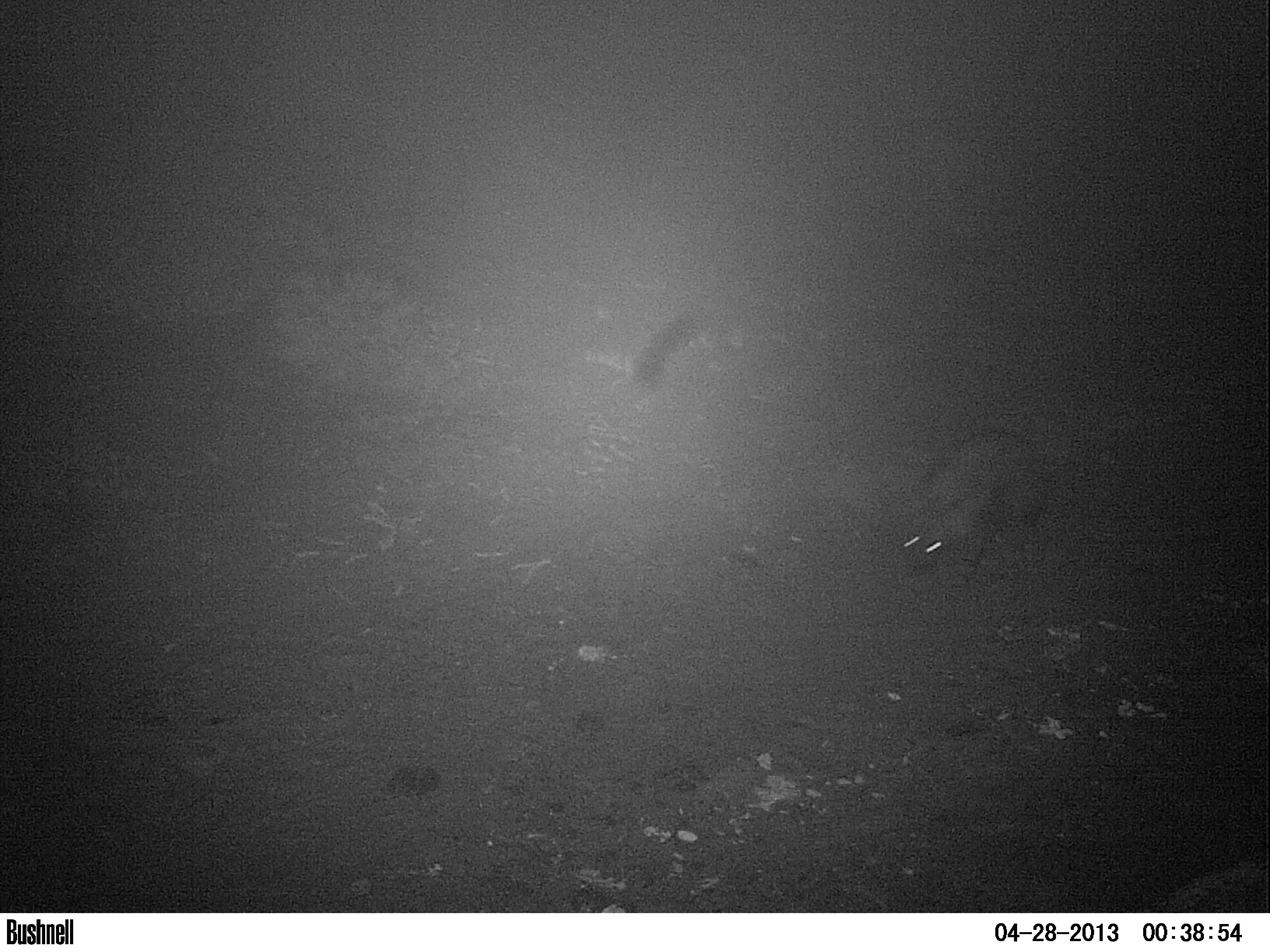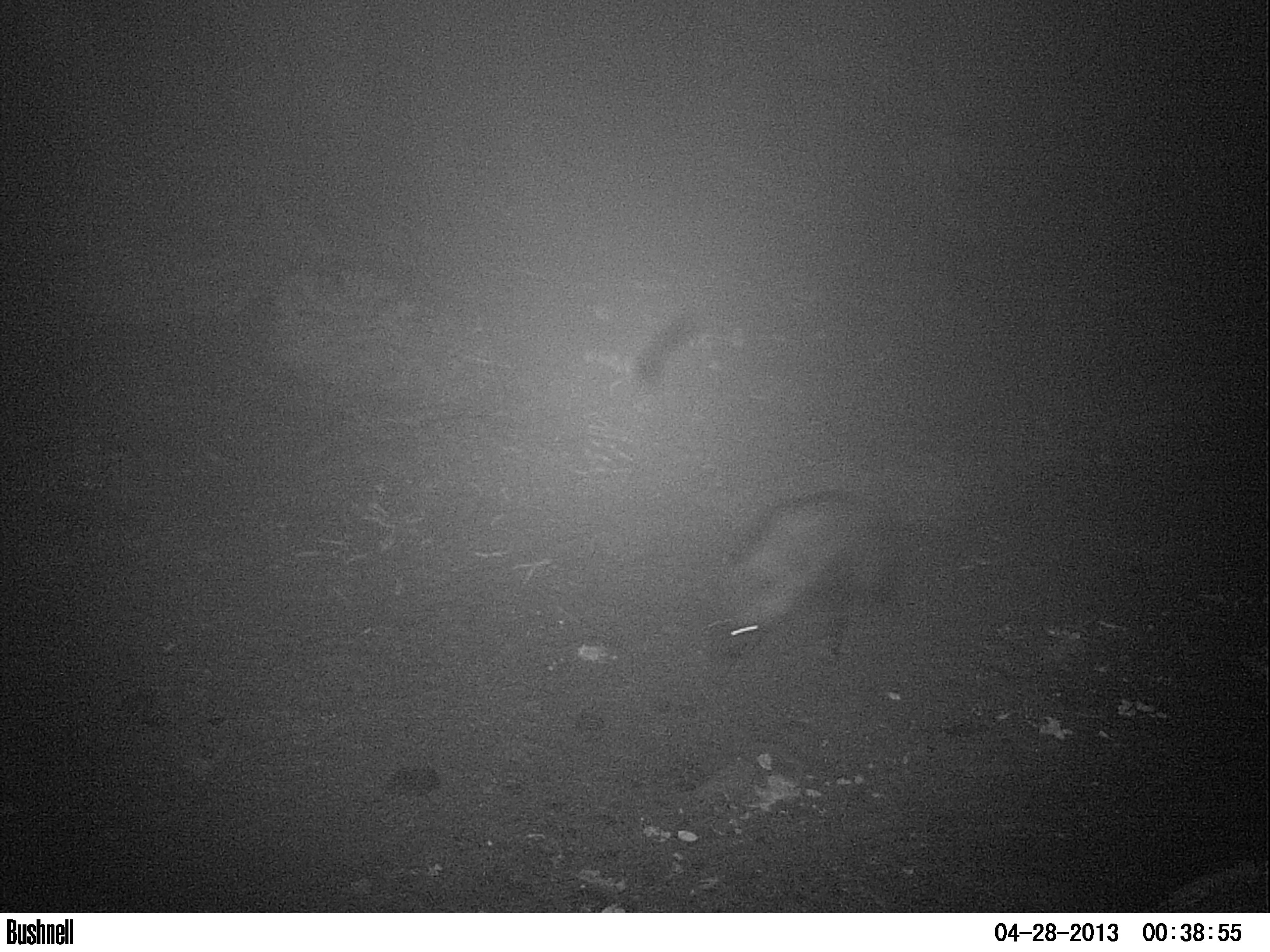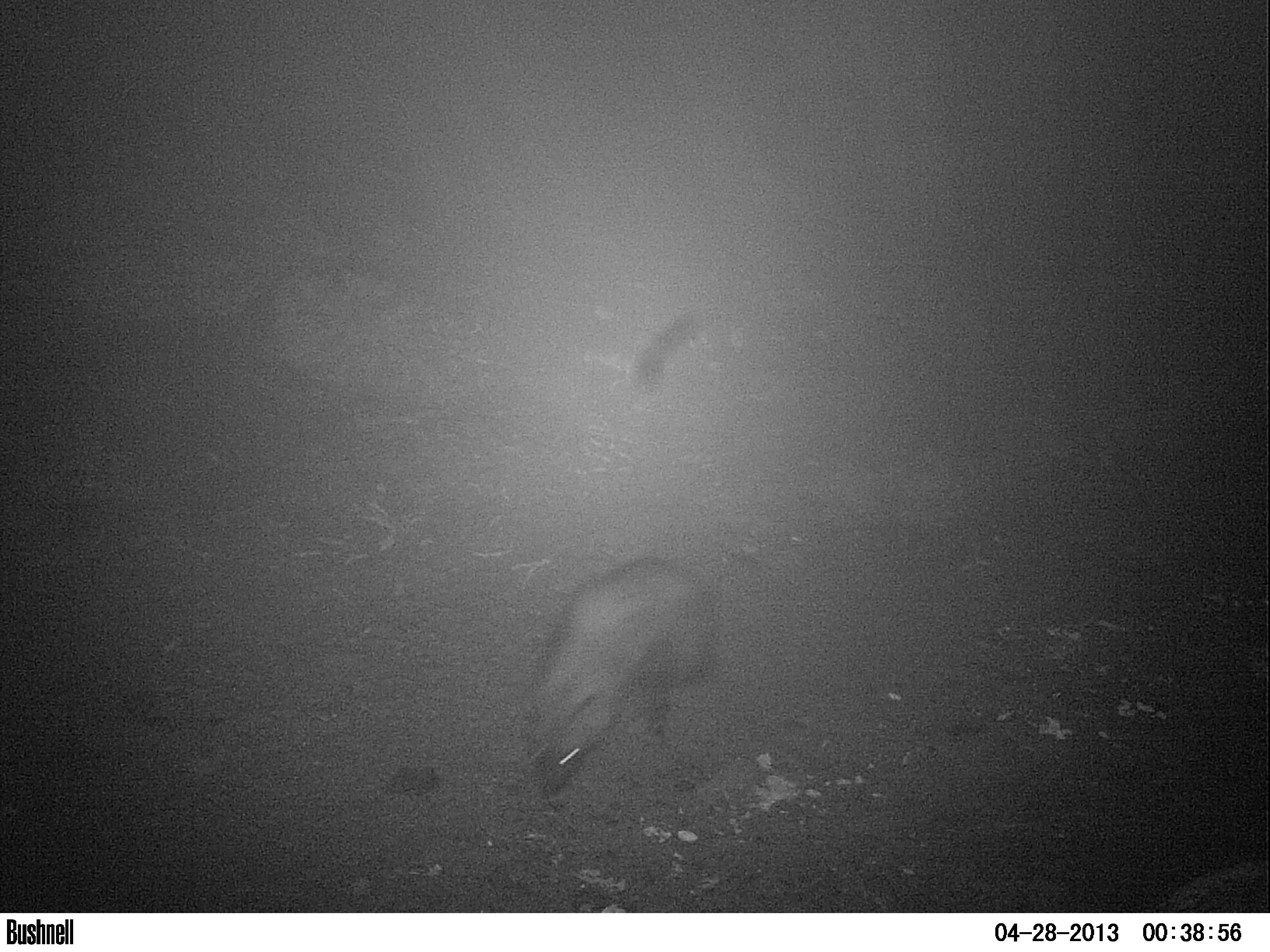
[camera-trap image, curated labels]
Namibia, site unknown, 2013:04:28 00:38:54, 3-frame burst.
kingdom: Animalia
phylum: Chordata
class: Mammalia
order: Carnivora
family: Hyaenidae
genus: Parahyaena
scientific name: Parahyaena brunnea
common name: brown hyena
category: hyaena brunnea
Hyaena brunnea (brown hyena) (Parahyaena brunnea).